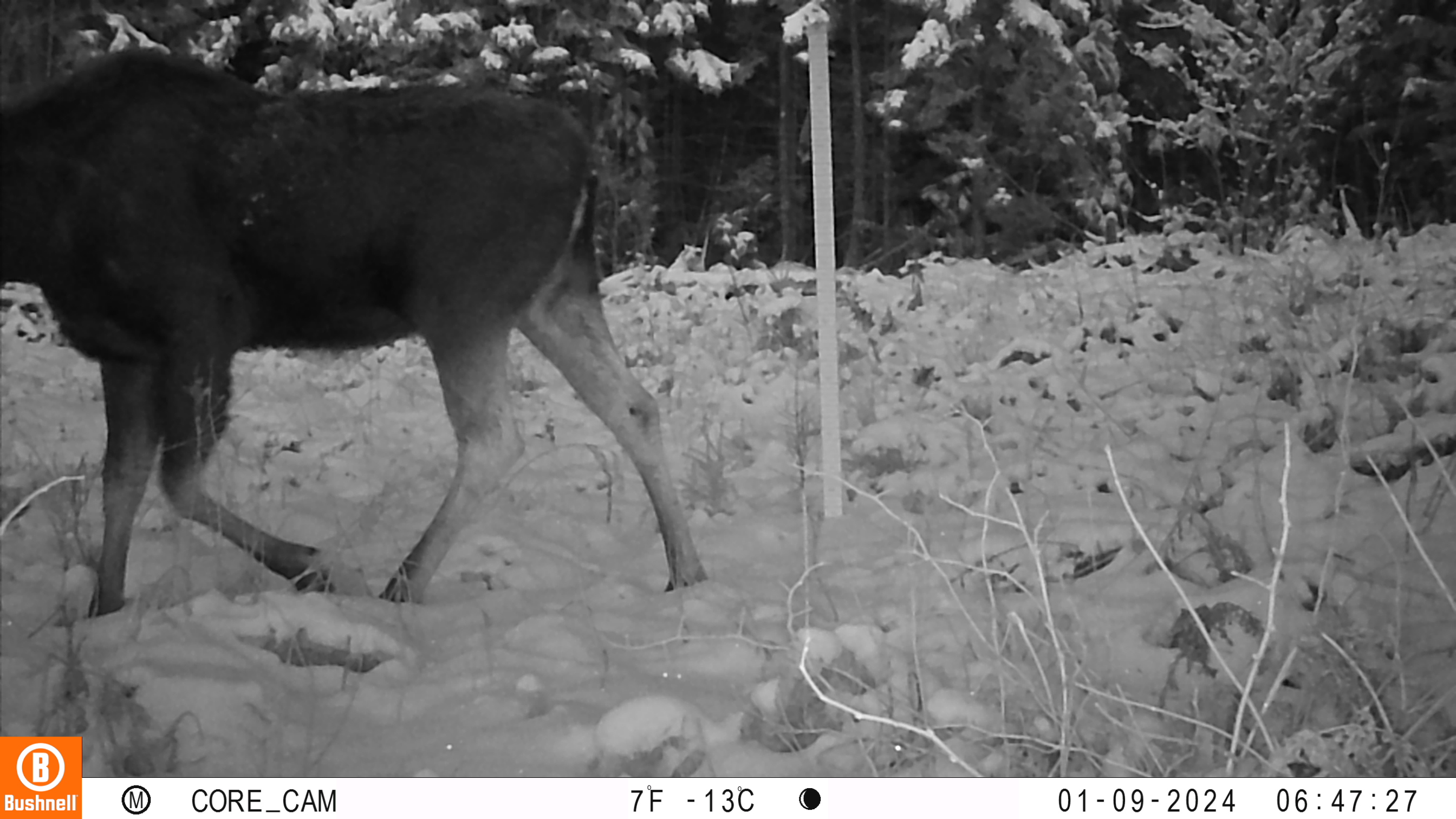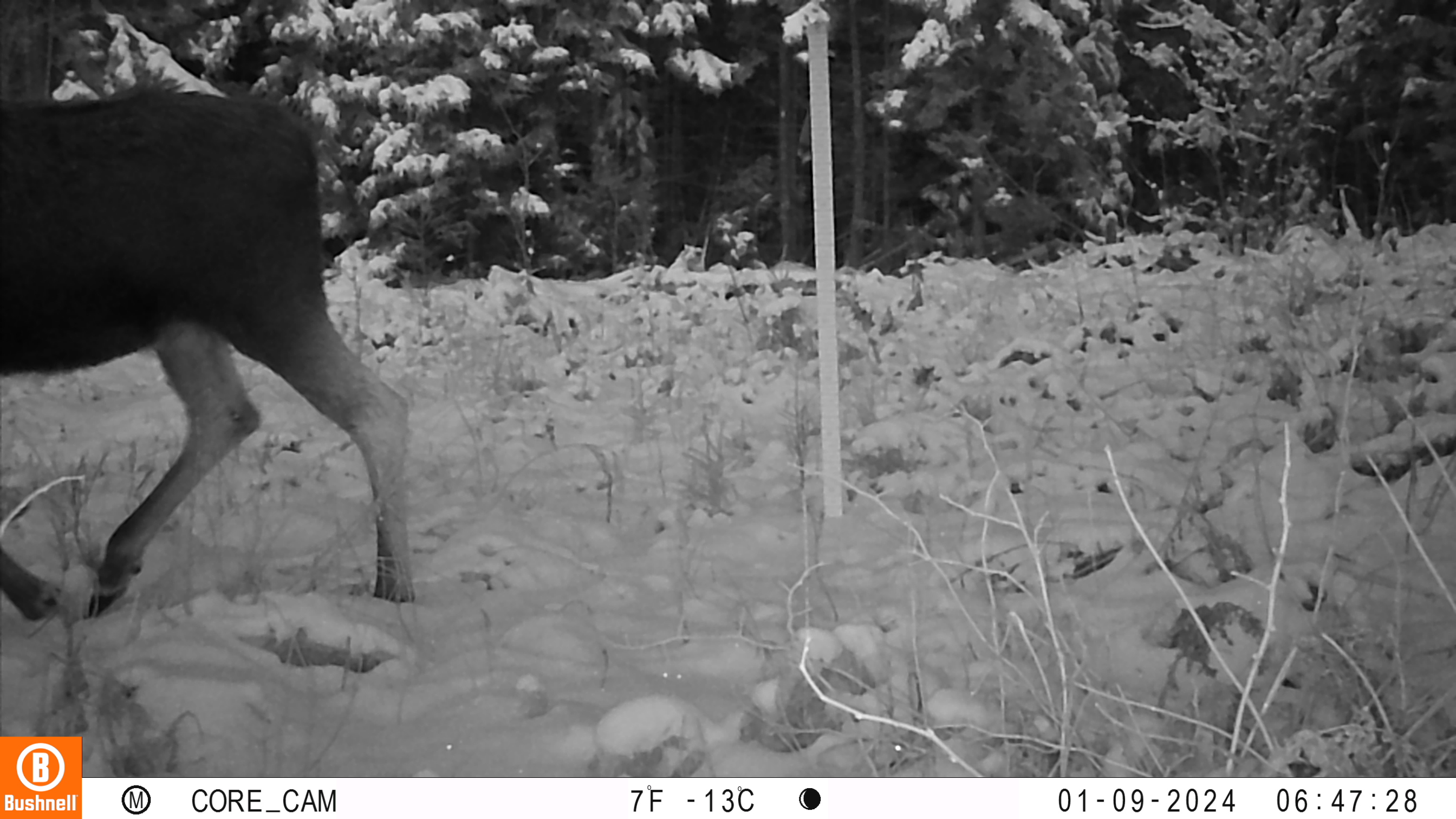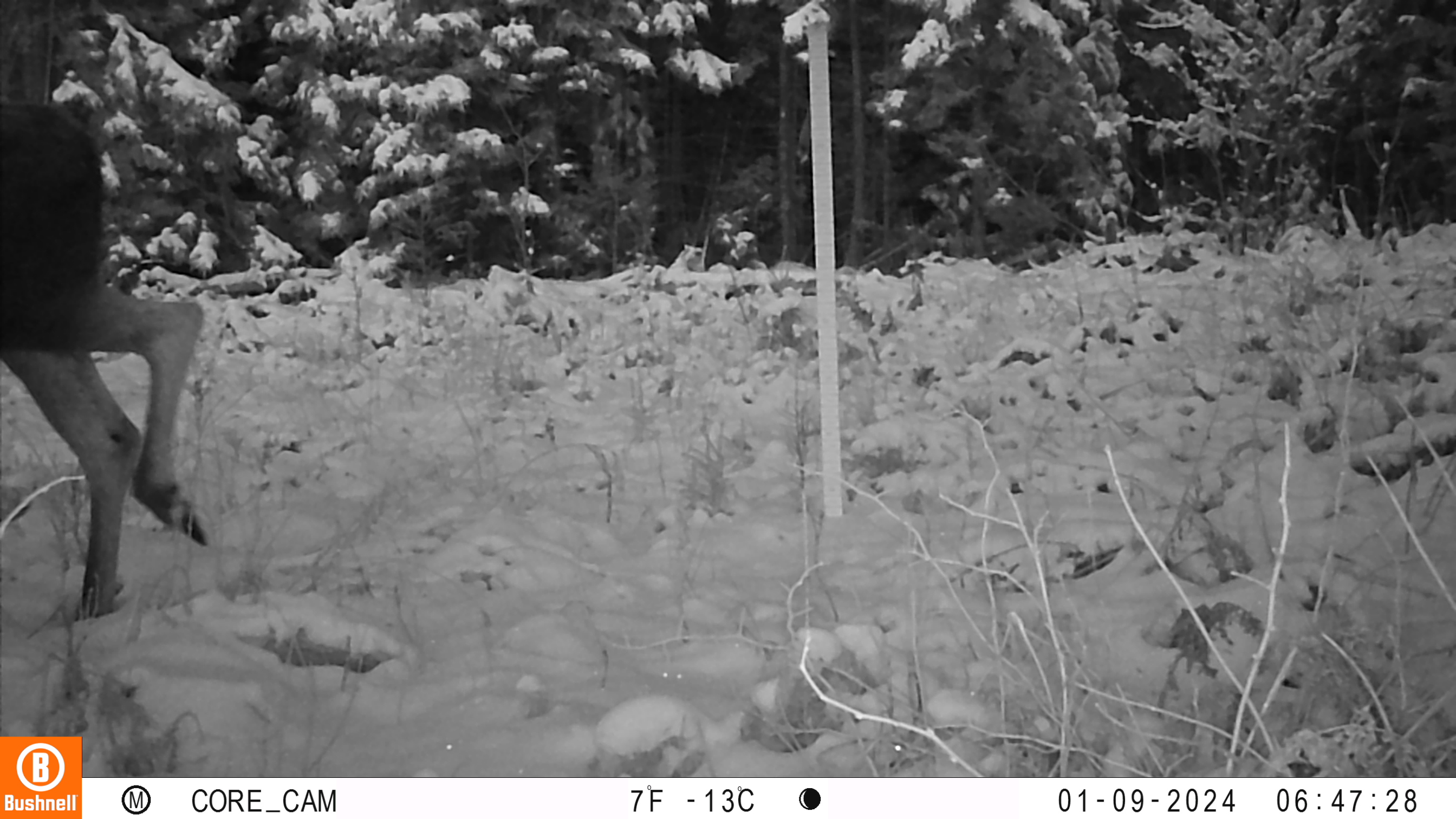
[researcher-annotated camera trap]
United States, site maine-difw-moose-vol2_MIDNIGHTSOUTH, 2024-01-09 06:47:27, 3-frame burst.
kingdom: Animalia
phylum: Chordata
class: Mammalia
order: Artiodactyla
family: Cervidae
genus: Alces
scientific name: Alces alces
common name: moose